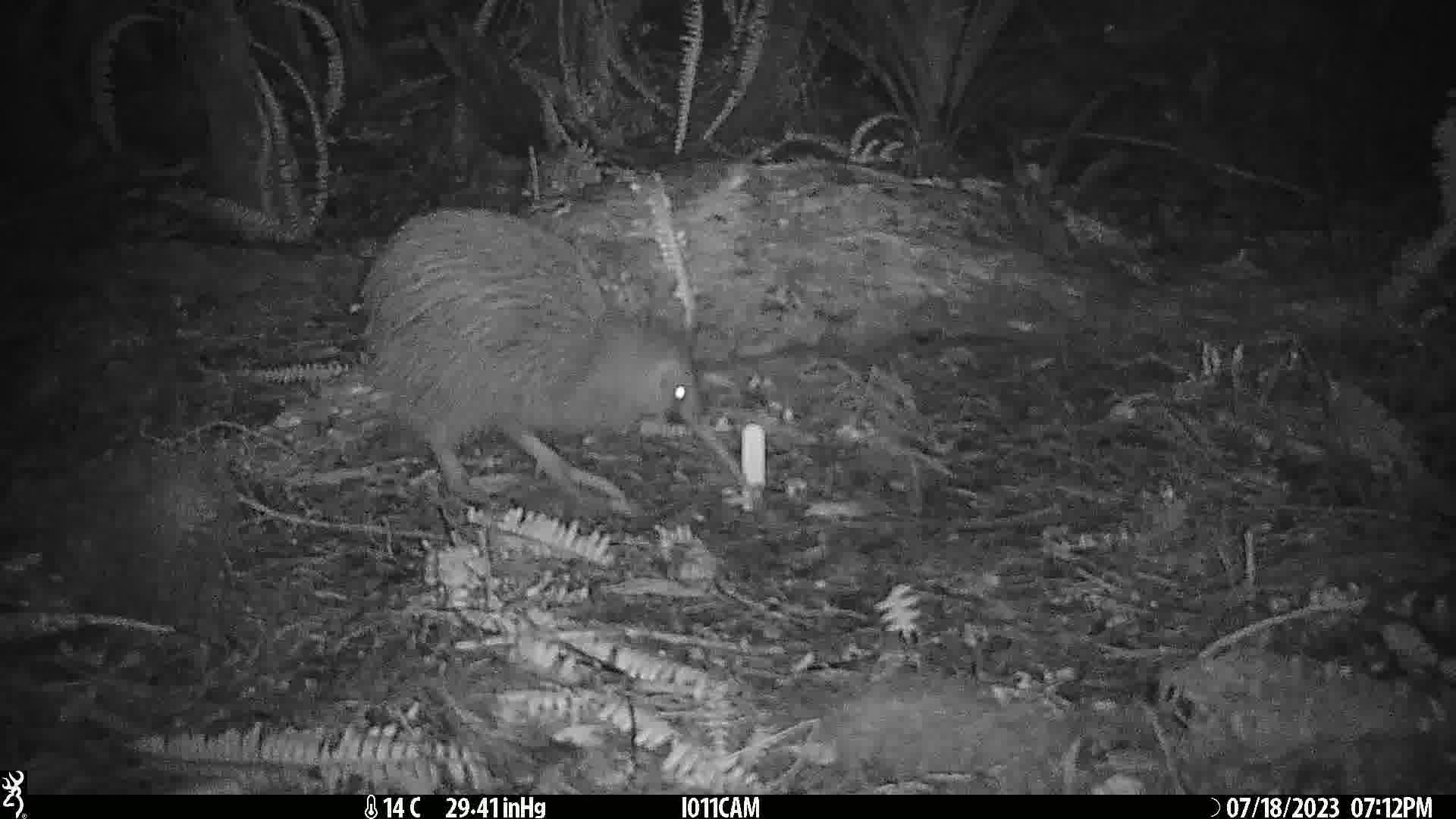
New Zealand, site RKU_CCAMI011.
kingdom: Animalia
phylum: Chordata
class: Aves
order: Apterygiformes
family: Apterygidae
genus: Apteryx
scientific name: Apteryx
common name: kiwi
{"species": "kiwi (Apteryx)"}